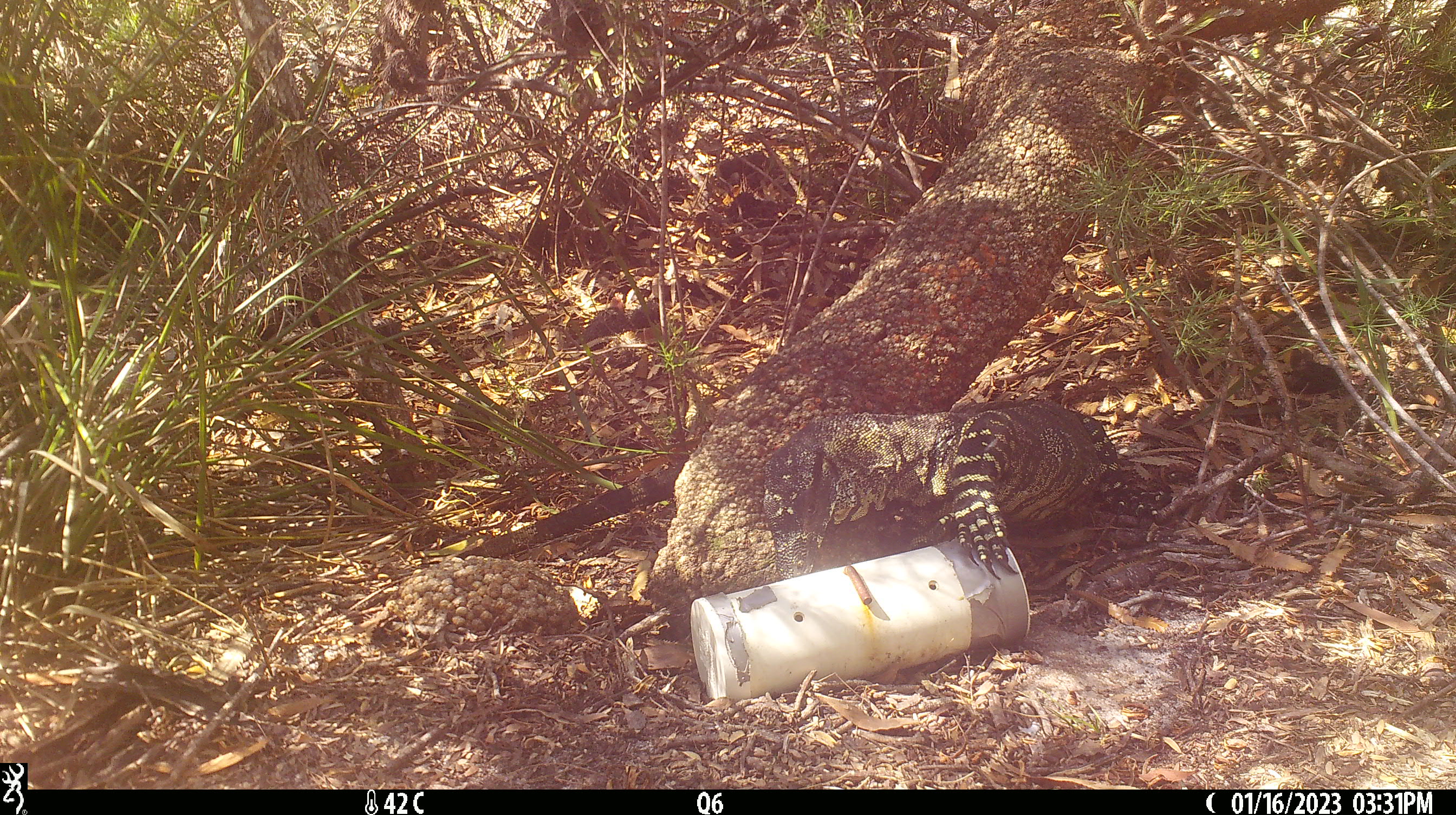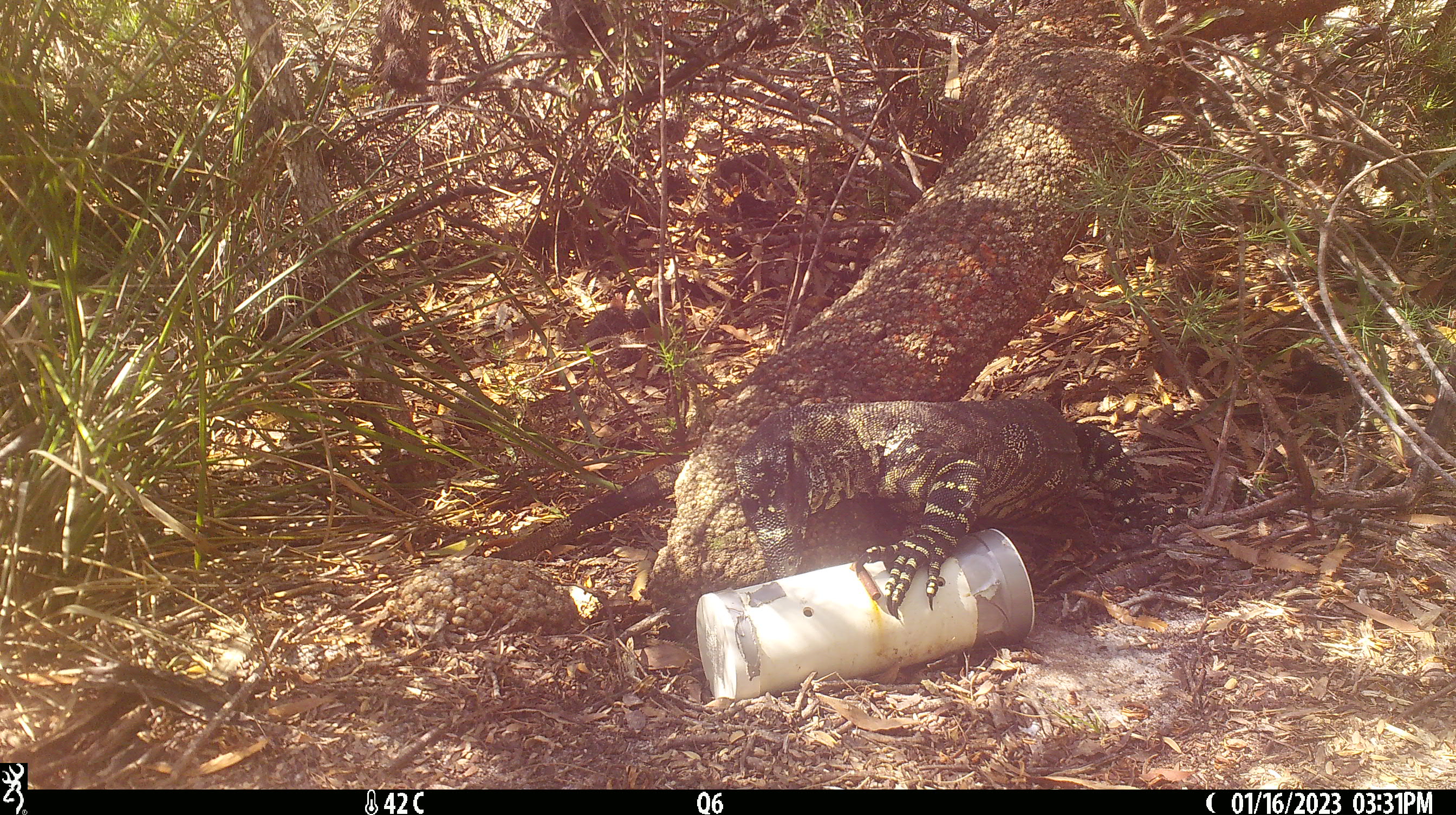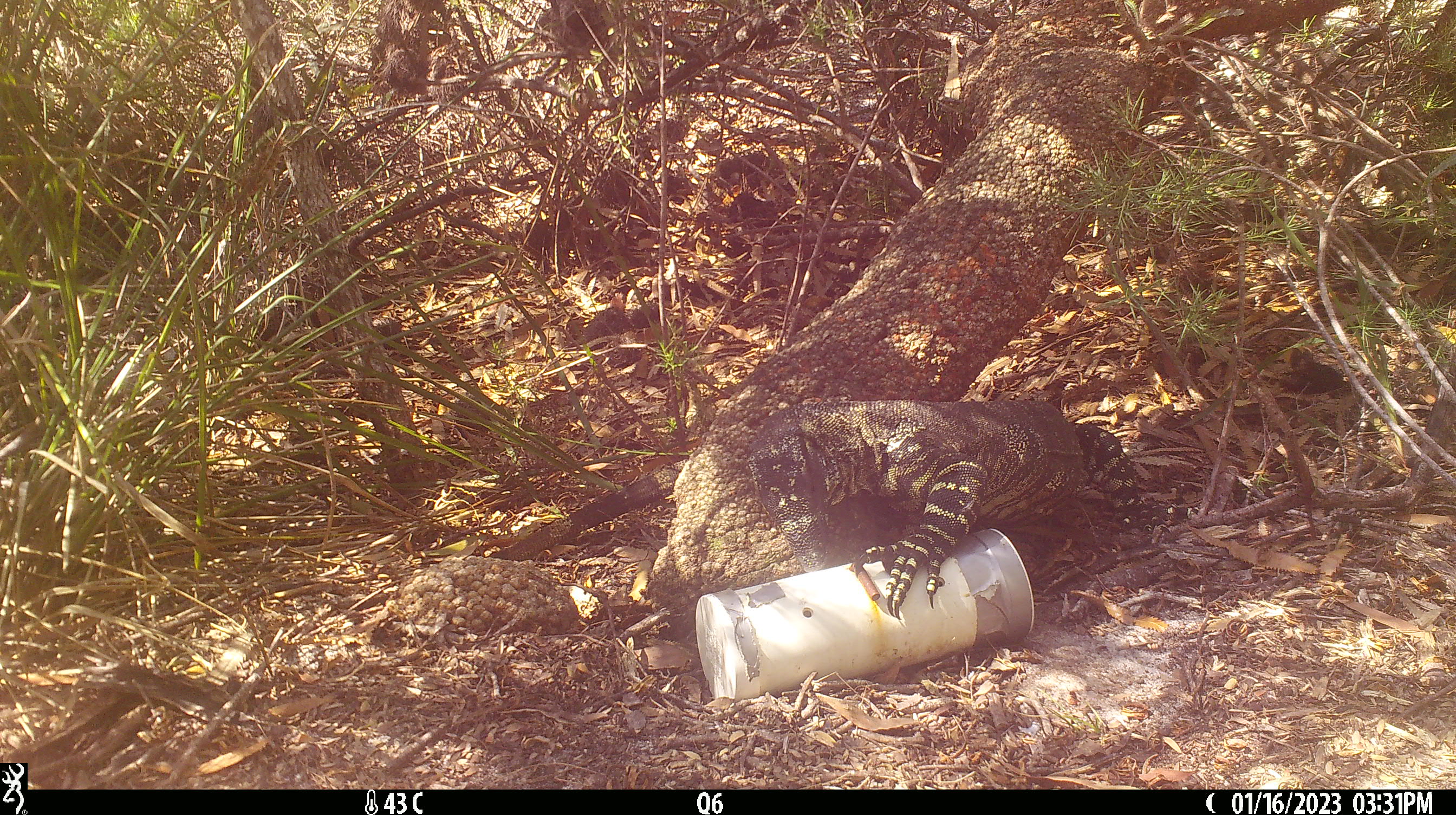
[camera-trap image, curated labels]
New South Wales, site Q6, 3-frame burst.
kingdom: Animalia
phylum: Chordata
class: Reptilia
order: Squamata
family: Varanidae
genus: Varanus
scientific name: Varanus varius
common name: lace monitor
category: goanna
Goanna (lace monitor) (Varanus varius).